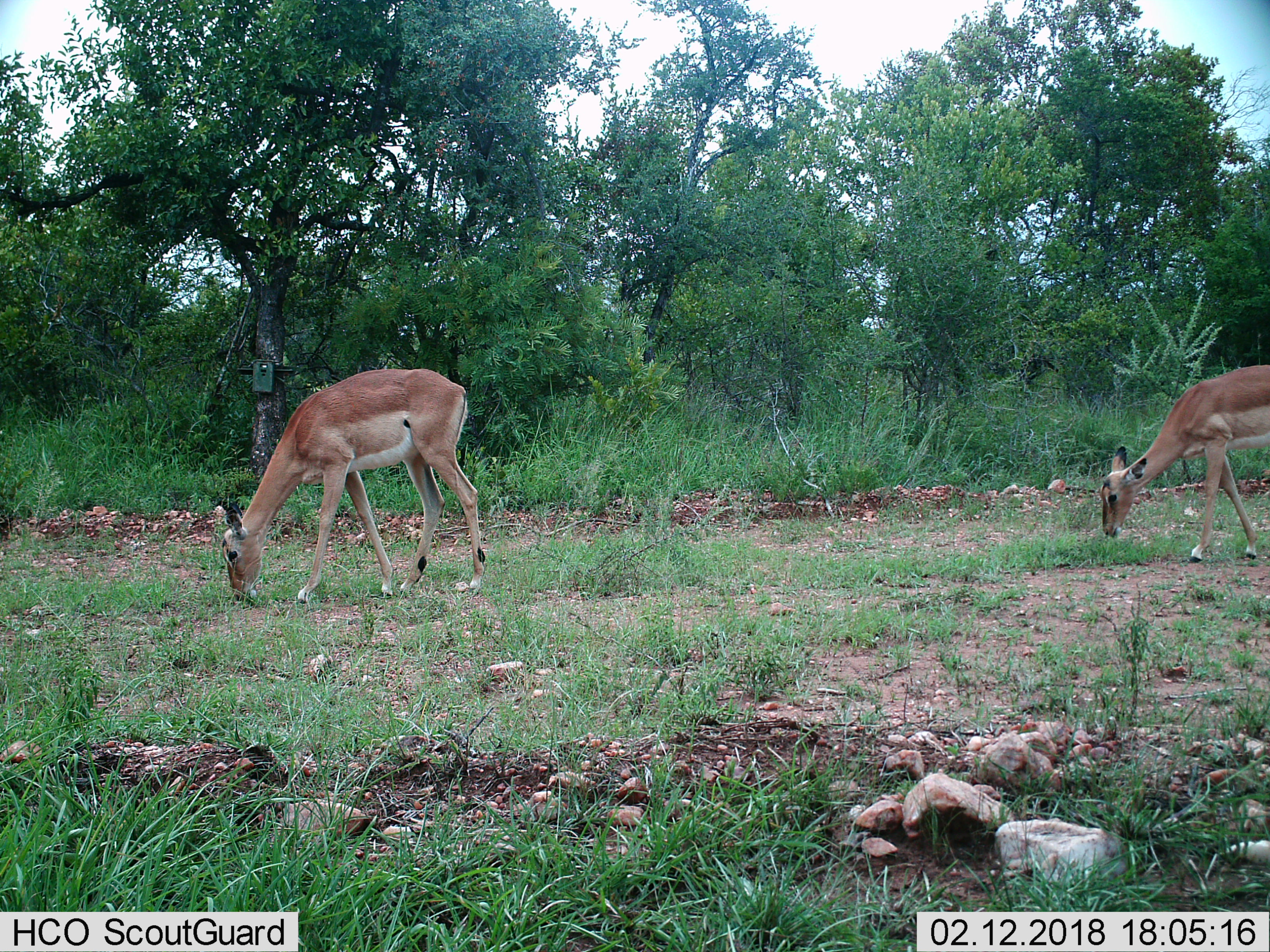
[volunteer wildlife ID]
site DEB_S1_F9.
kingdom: Animalia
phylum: Chordata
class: Mammalia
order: Artiodactyla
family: Bovidae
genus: Aepyceros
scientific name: Aepyceros melampus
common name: impala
Impala (Aepyceros melampus), count 2. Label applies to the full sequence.